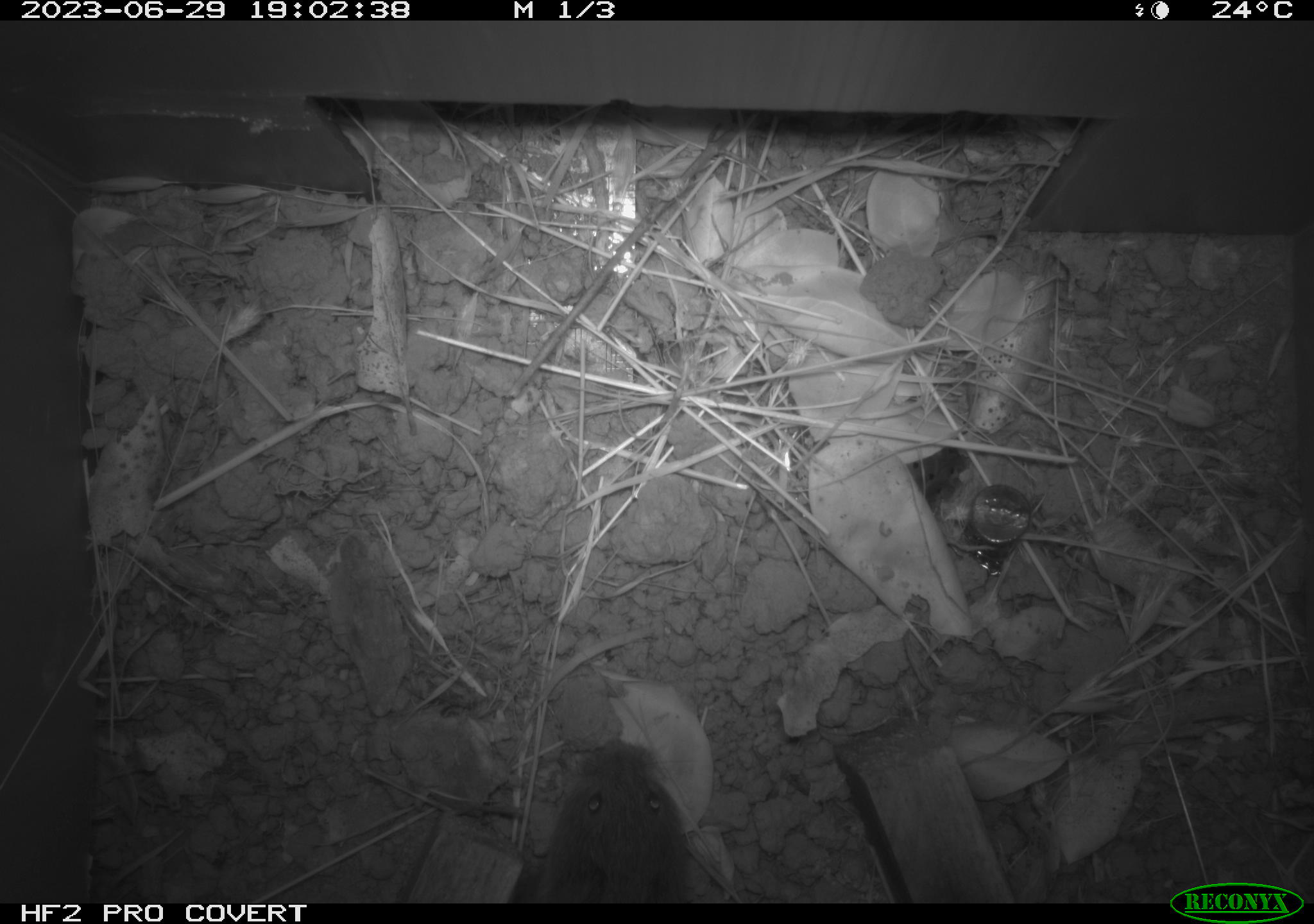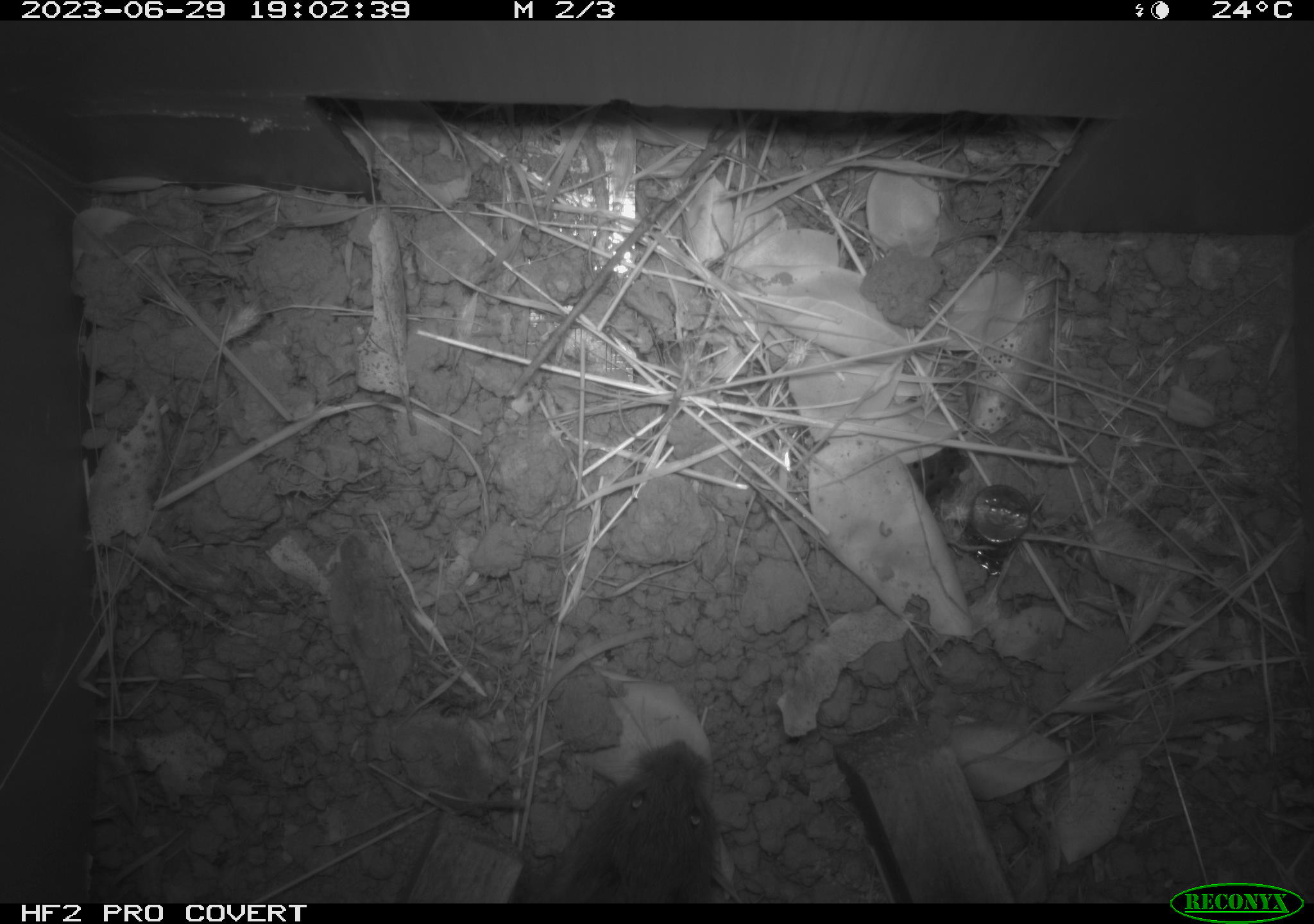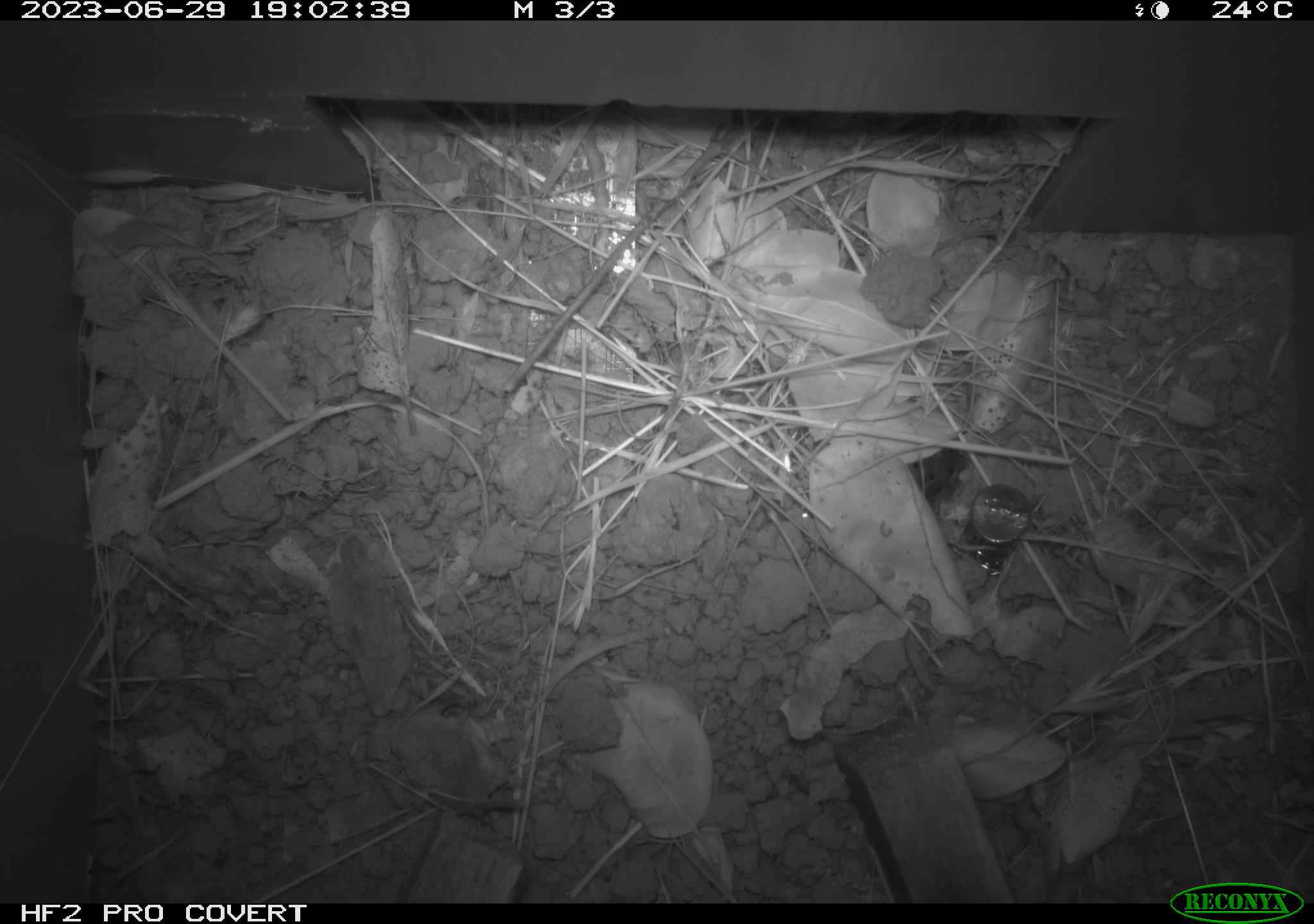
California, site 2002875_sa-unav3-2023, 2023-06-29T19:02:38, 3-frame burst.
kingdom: Animalia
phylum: Chordata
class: Mammalia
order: Rodentia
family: Cricetidae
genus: Microtus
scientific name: Microtus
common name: meadow vole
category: microtus species